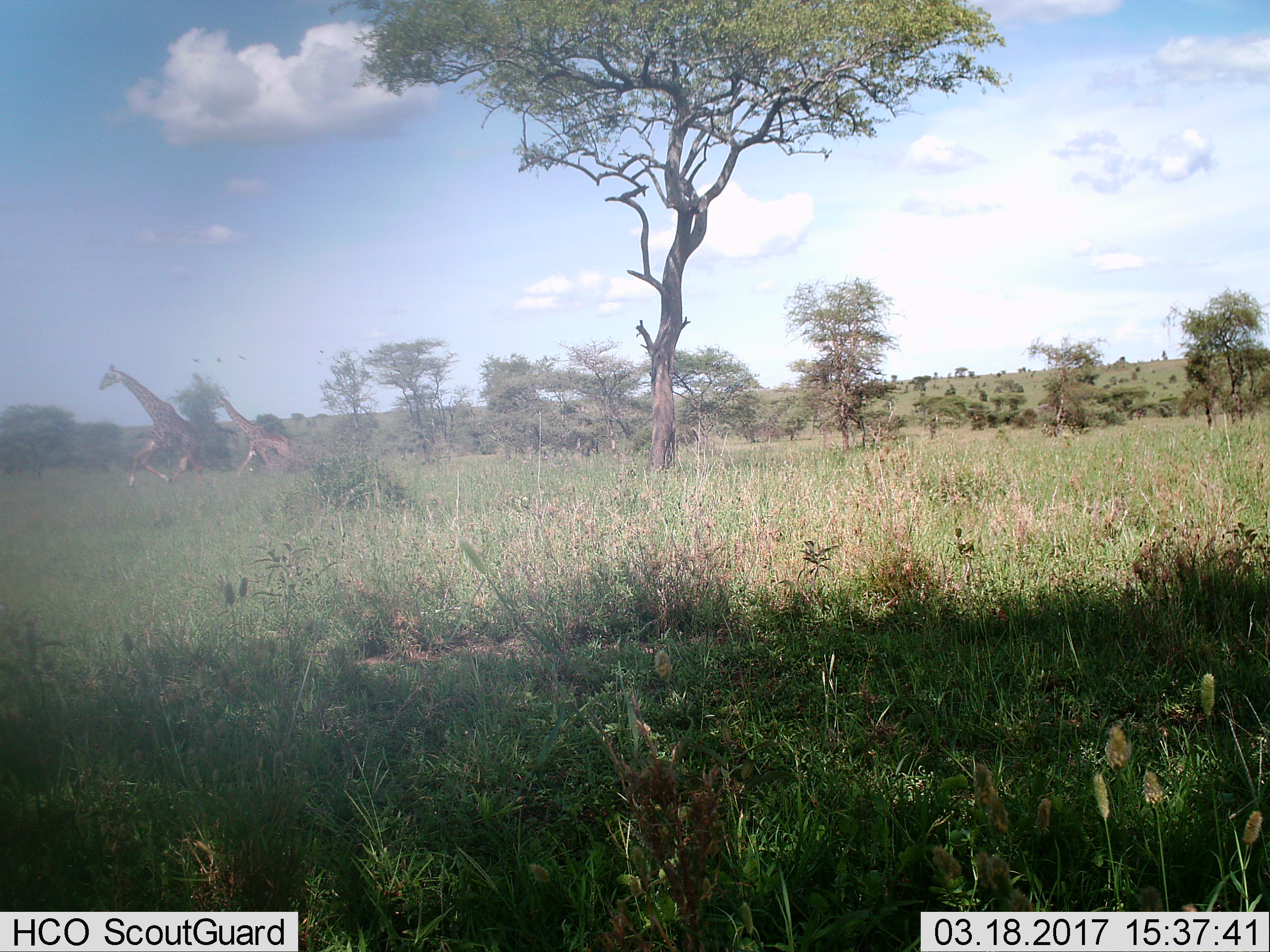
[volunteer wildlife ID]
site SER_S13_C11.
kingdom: Animalia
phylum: Chordata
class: Mammalia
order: Artiodactyla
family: Giraffidae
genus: Giraffa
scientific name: Giraffa camelopardalis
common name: giraffe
Giraffe (Giraffa camelopardalis), count 2. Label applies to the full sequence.